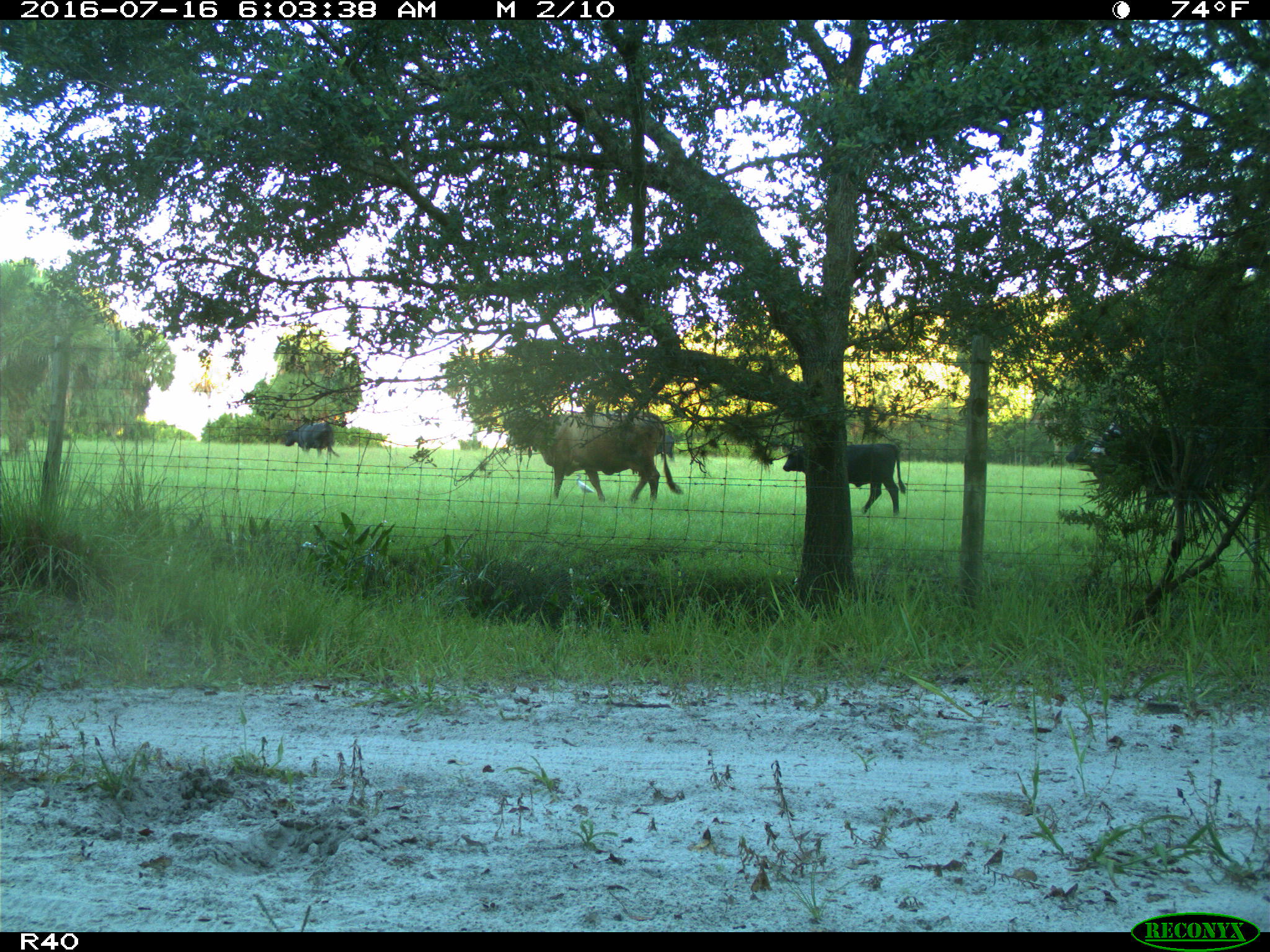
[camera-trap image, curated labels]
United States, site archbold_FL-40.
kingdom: Animalia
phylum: Chordata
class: Mammalia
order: Artiodactyla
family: Bovidae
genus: Bos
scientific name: Bos taurus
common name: domestic cow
Bos taurus (domestic cow).